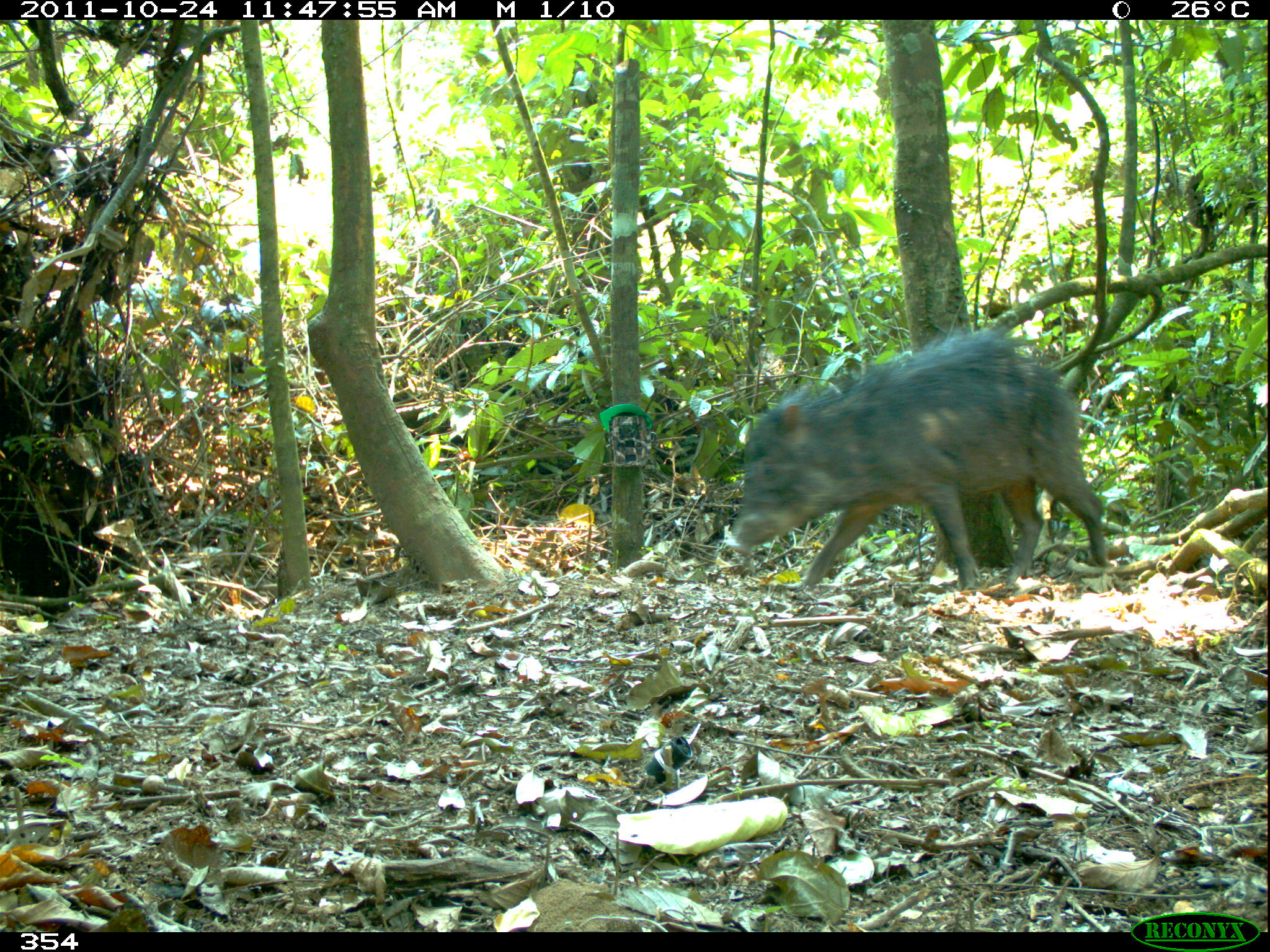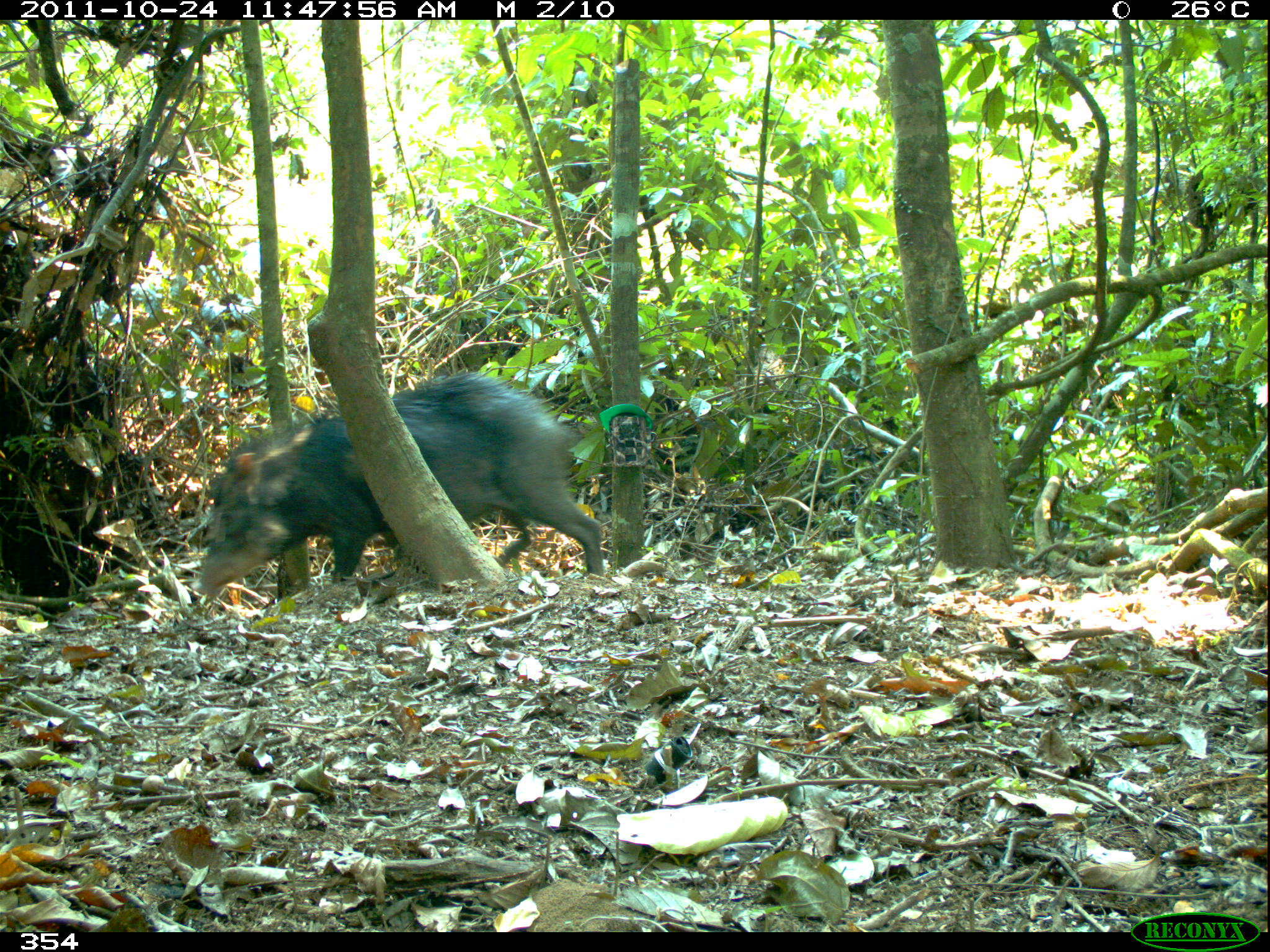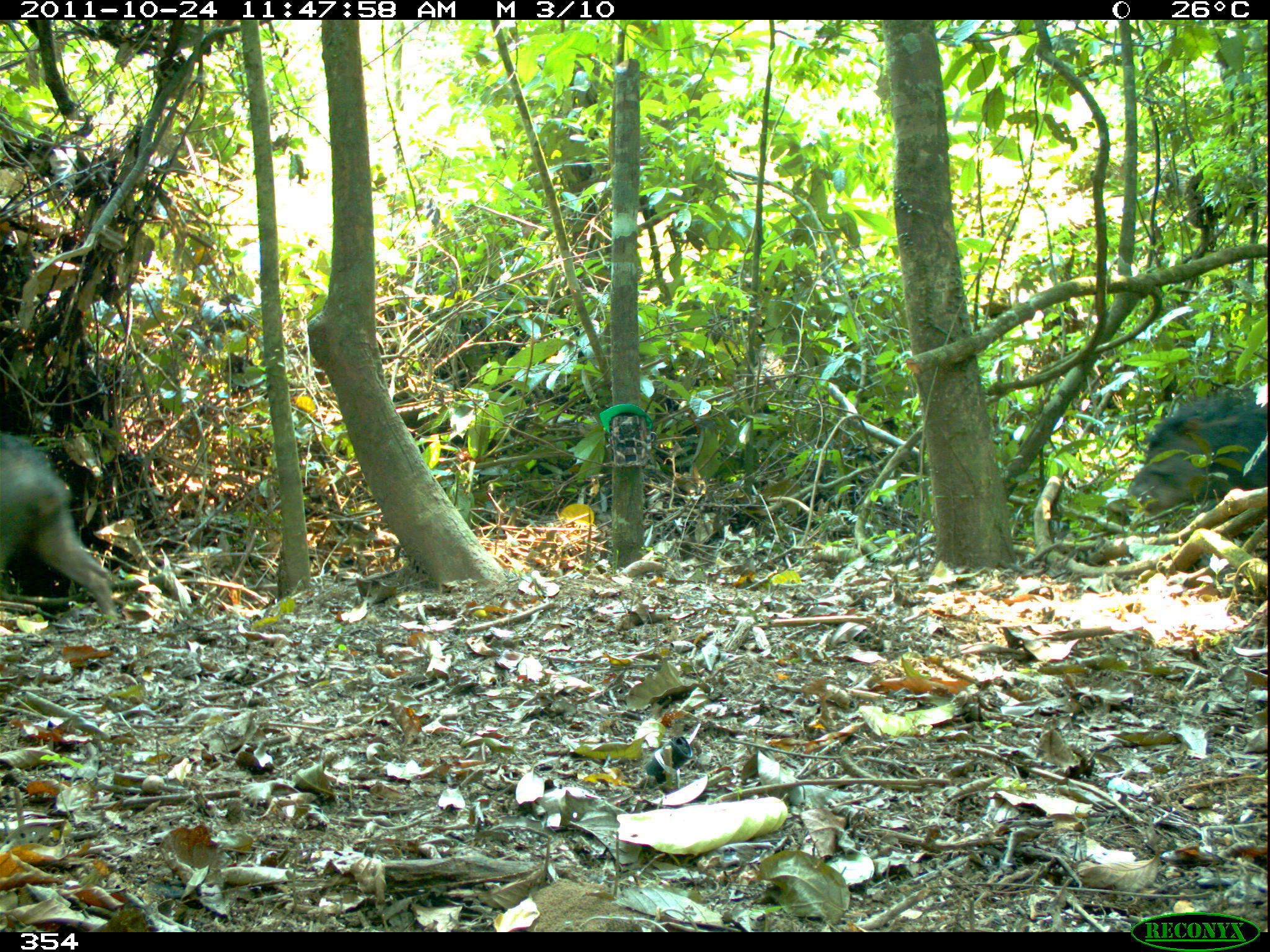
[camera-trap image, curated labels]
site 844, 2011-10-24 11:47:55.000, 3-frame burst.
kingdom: Animalia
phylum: Chordata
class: Mammalia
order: Artiodactyla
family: Tayassuidae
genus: Tayassu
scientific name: Tayassu pecari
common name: white-lipped peccary